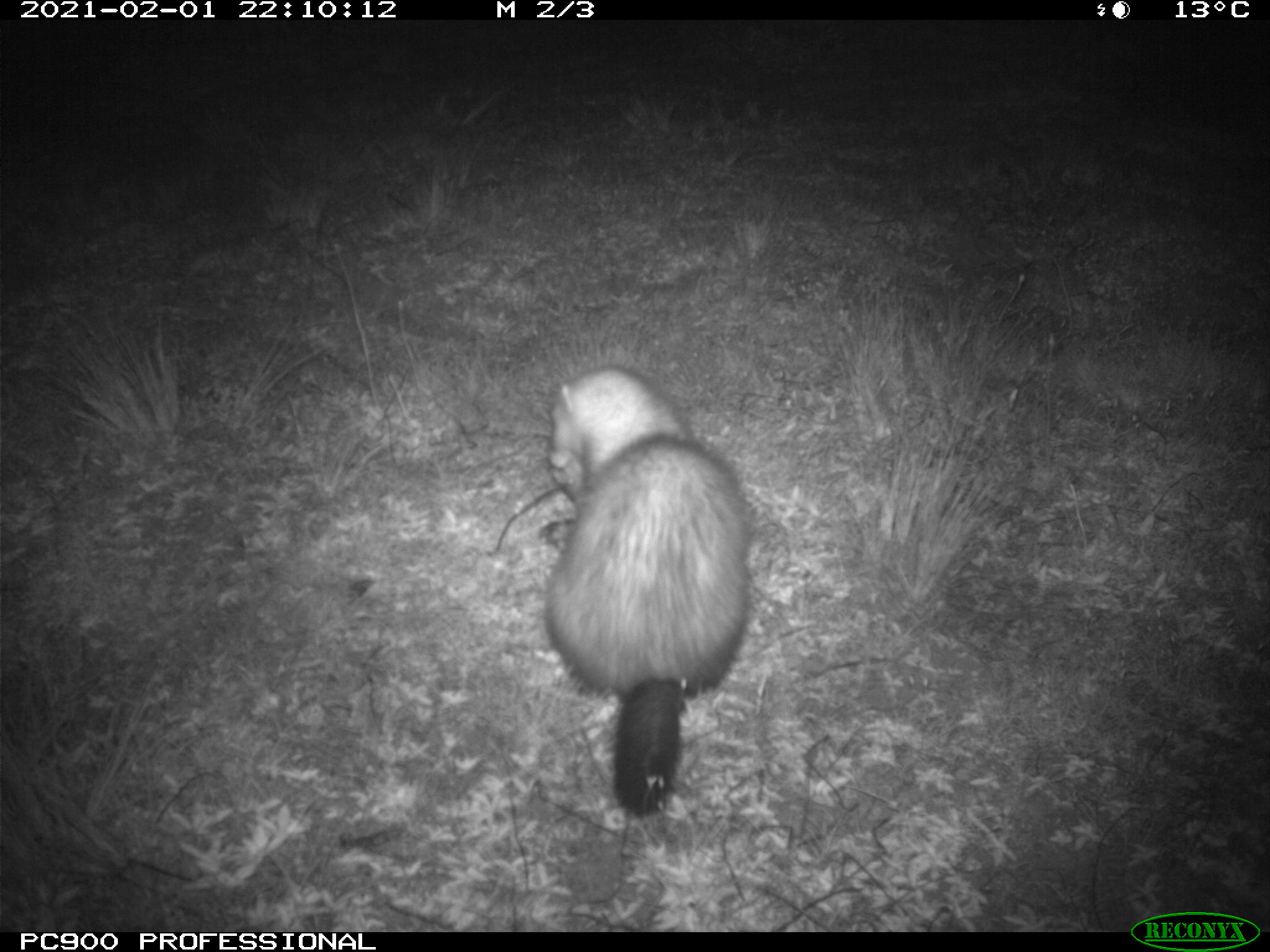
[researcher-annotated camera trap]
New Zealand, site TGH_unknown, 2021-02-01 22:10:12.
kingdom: Animalia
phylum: Chordata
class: Mammalia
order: Carnivora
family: Mustelidae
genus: Mustela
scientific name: Mustela furo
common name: ferret